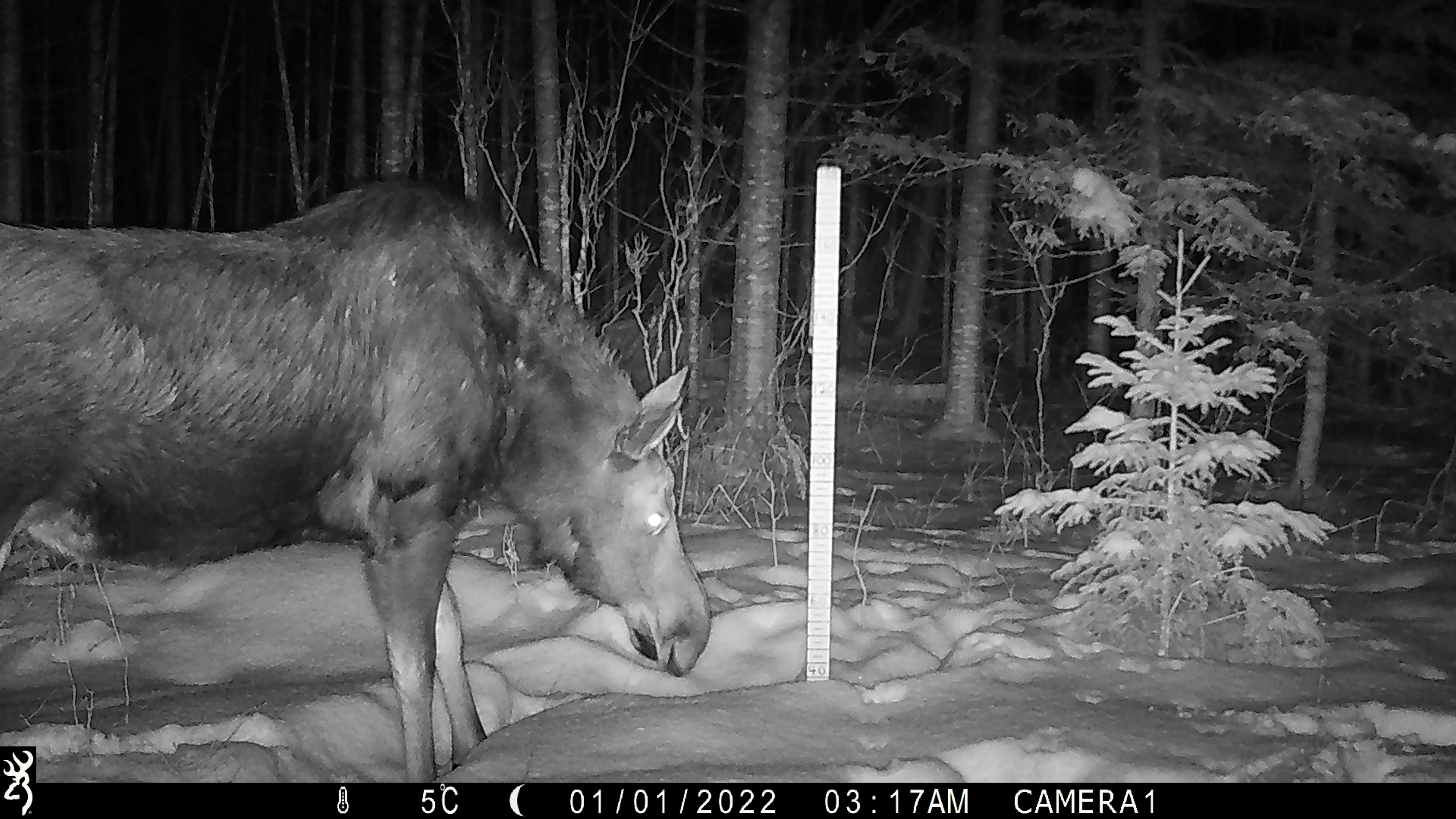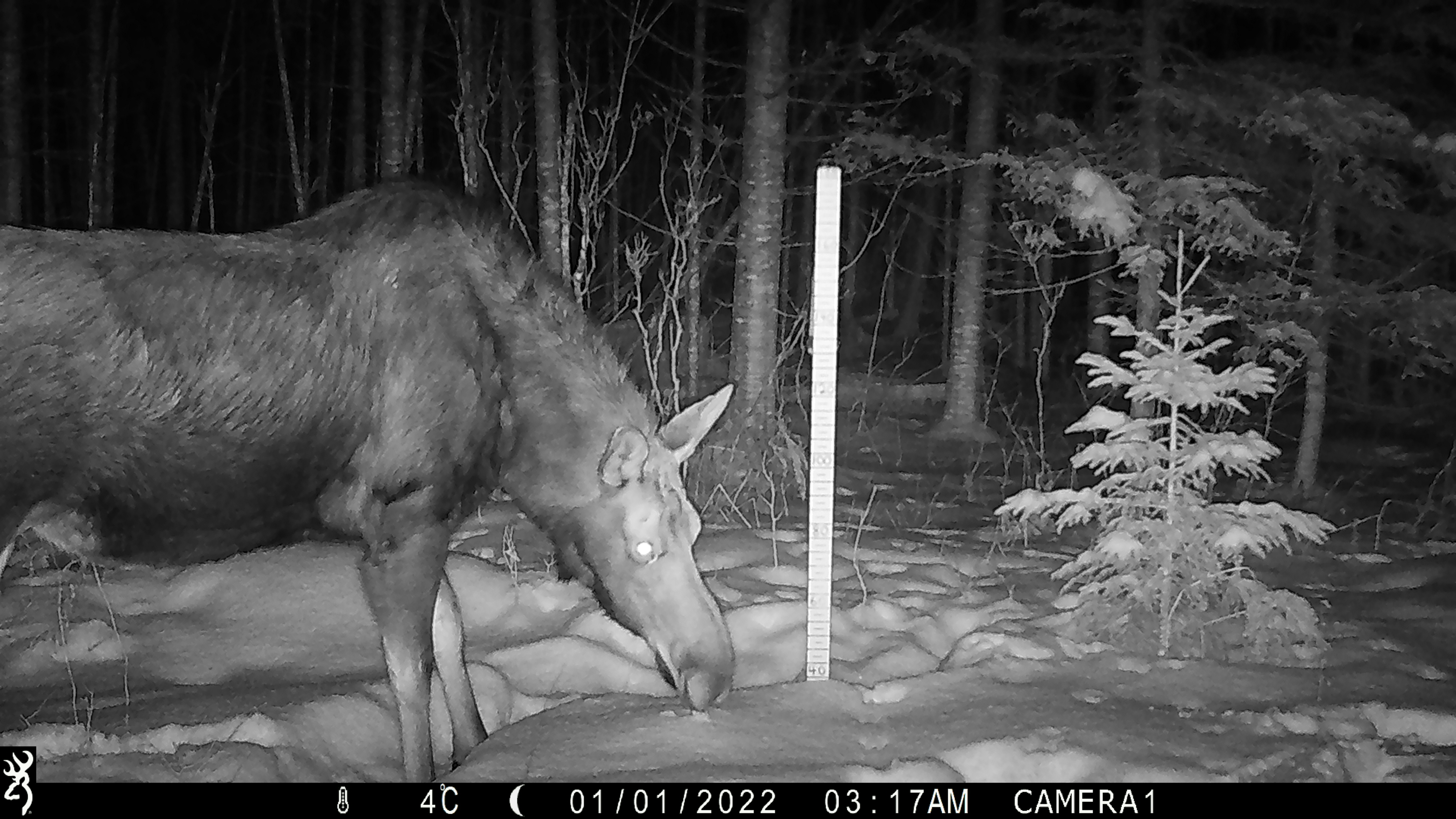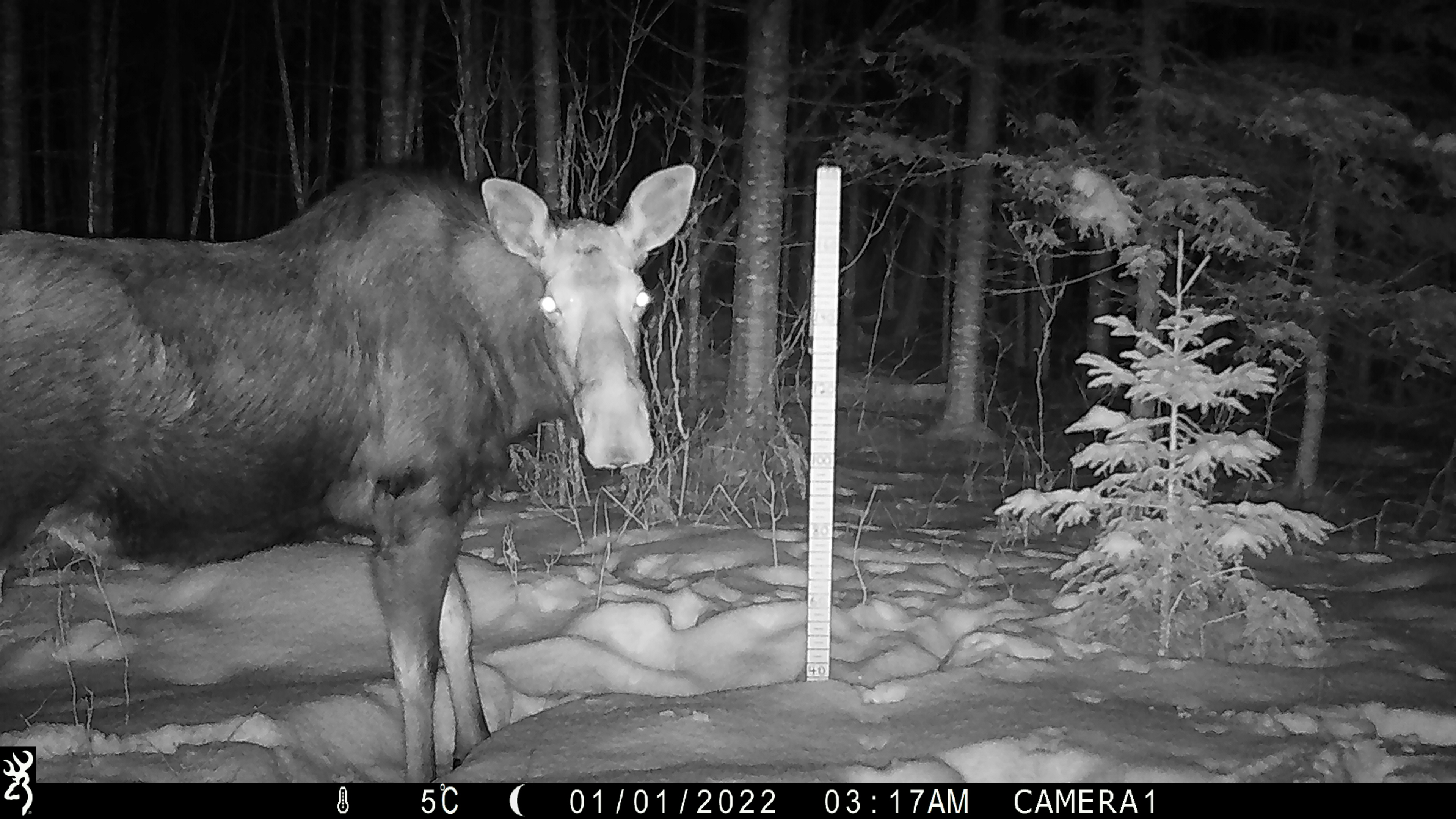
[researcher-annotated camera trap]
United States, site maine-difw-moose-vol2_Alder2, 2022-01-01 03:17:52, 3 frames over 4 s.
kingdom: Animalia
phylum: Chordata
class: Mammalia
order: Artiodactyla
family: Cervidae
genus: Alces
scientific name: Alces alces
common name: moose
Moose (Alces alces).